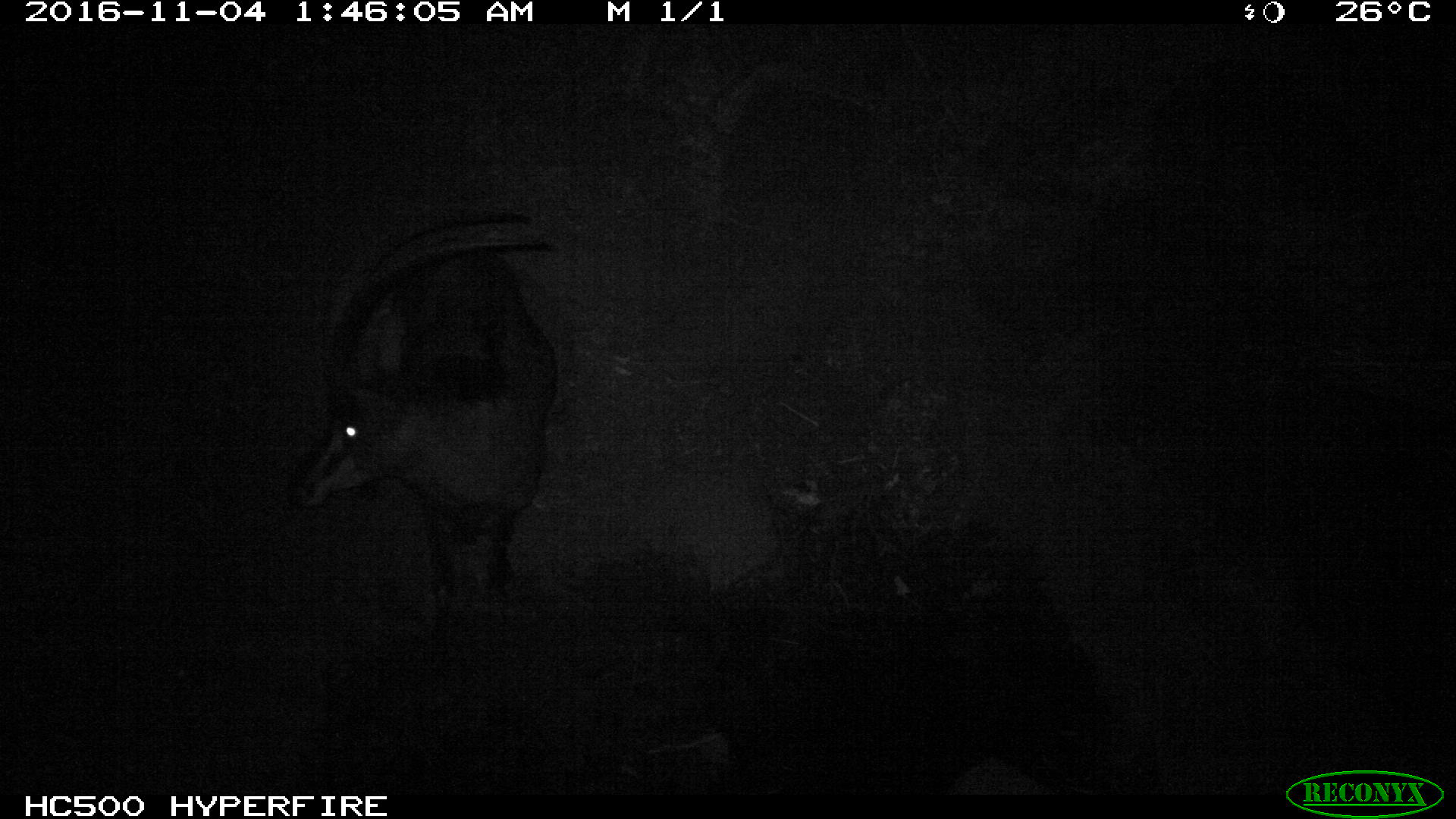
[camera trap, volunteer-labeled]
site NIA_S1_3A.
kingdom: Animalia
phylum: Chordata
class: Mammalia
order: Artiodactyla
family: Bovidae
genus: Hippotragus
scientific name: Hippotragus niger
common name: sable antelope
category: sable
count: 1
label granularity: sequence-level